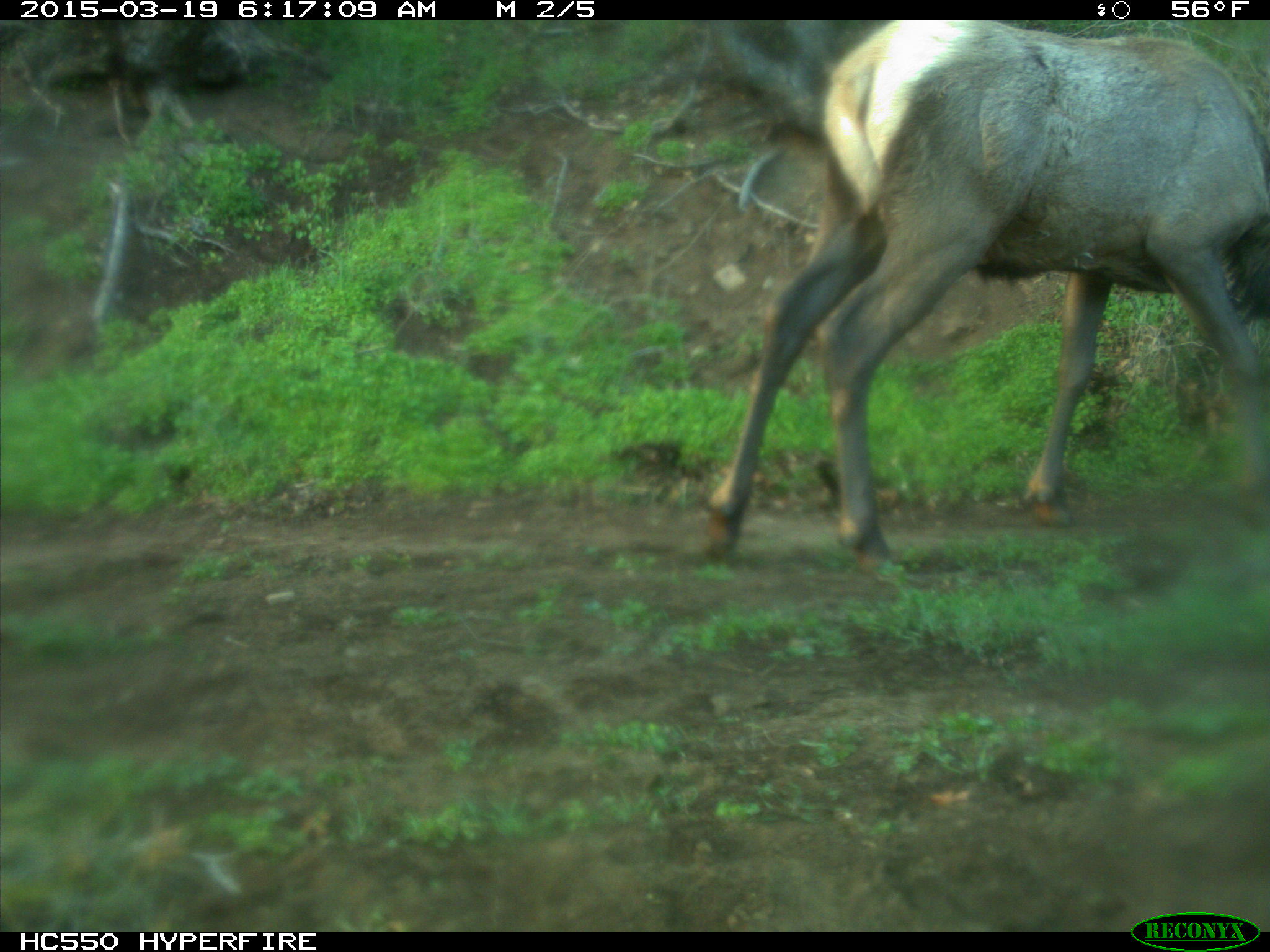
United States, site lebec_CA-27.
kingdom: Animalia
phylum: Chordata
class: Mammalia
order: Artiodactyla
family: Cervidae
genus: Cervus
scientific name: Cervus canadensis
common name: elk